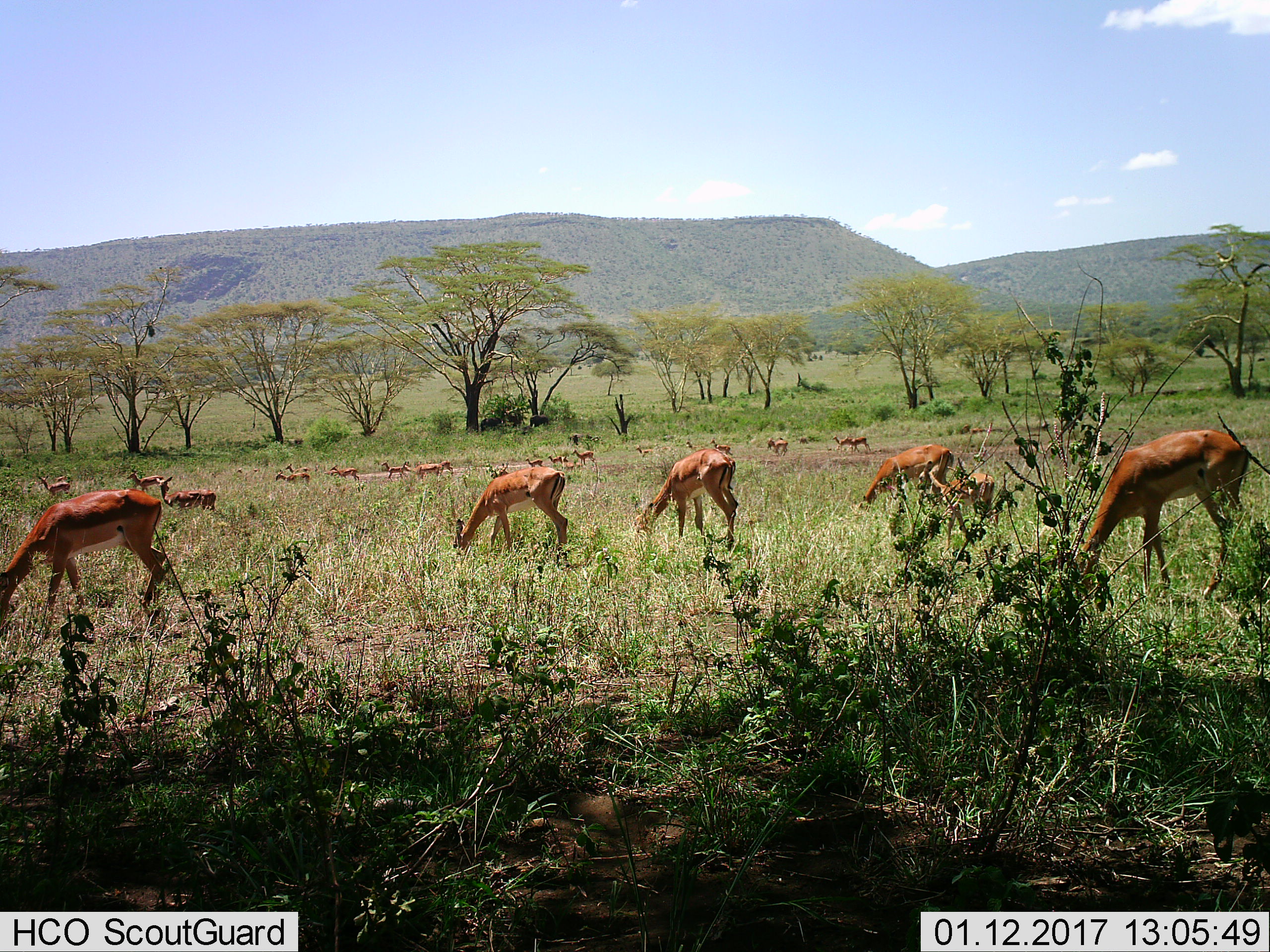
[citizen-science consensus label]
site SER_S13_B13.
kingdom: Animalia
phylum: Chordata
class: Mammalia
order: Artiodactyla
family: Bovidae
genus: Aepyceros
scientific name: Aepyceros melampus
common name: impala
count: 11-50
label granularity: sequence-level